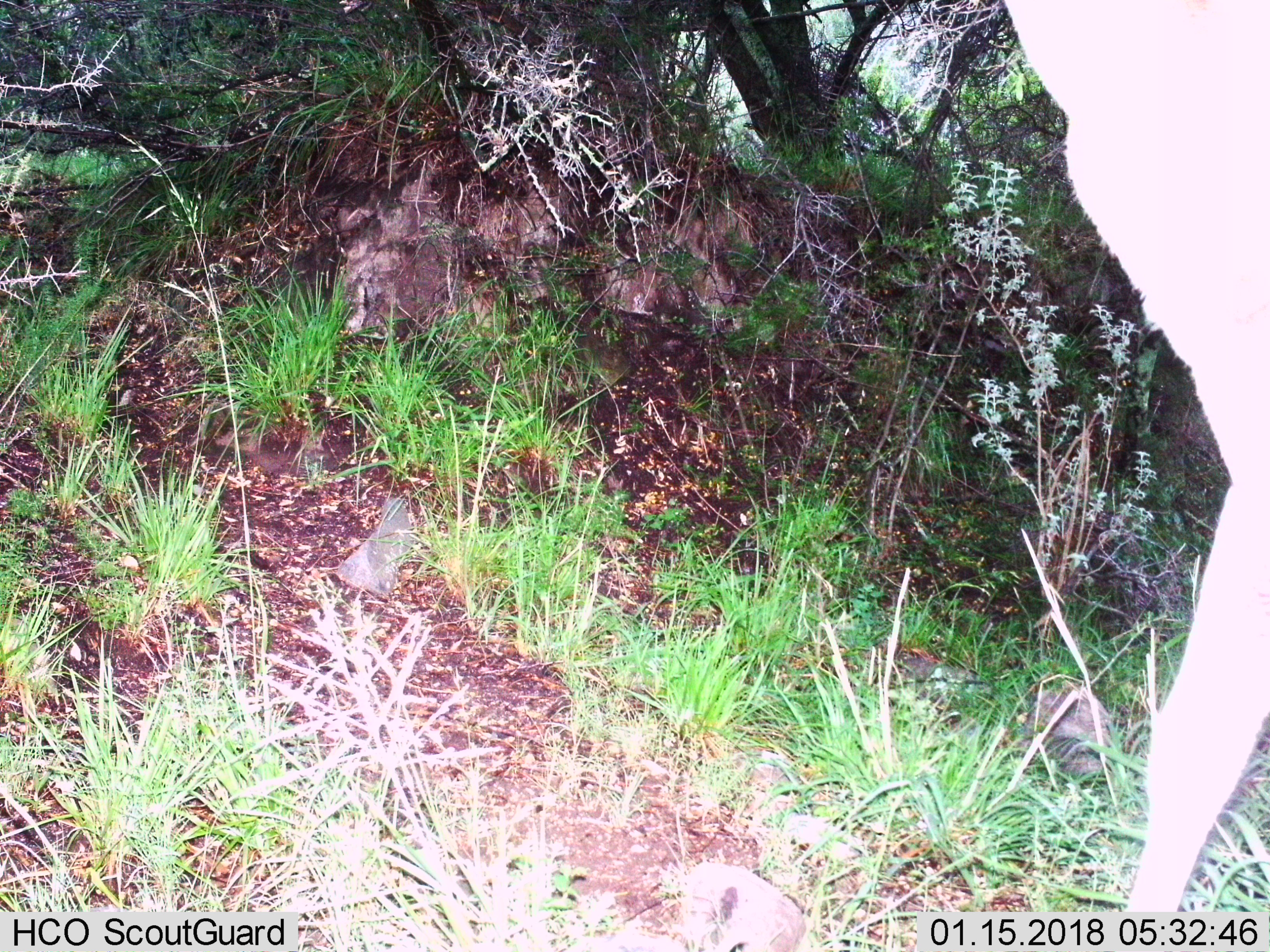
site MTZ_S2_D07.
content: unidentified animal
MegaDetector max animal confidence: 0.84